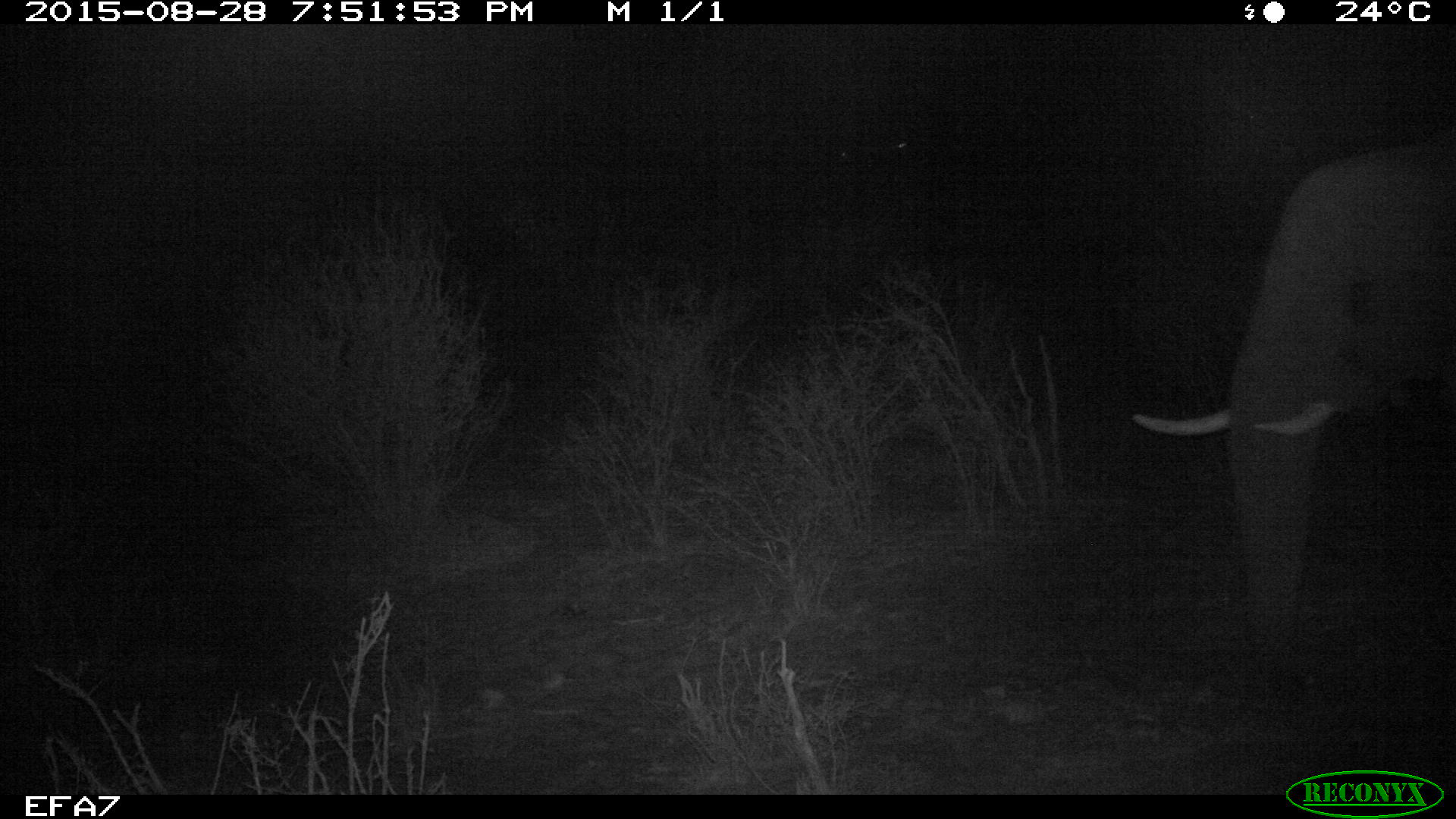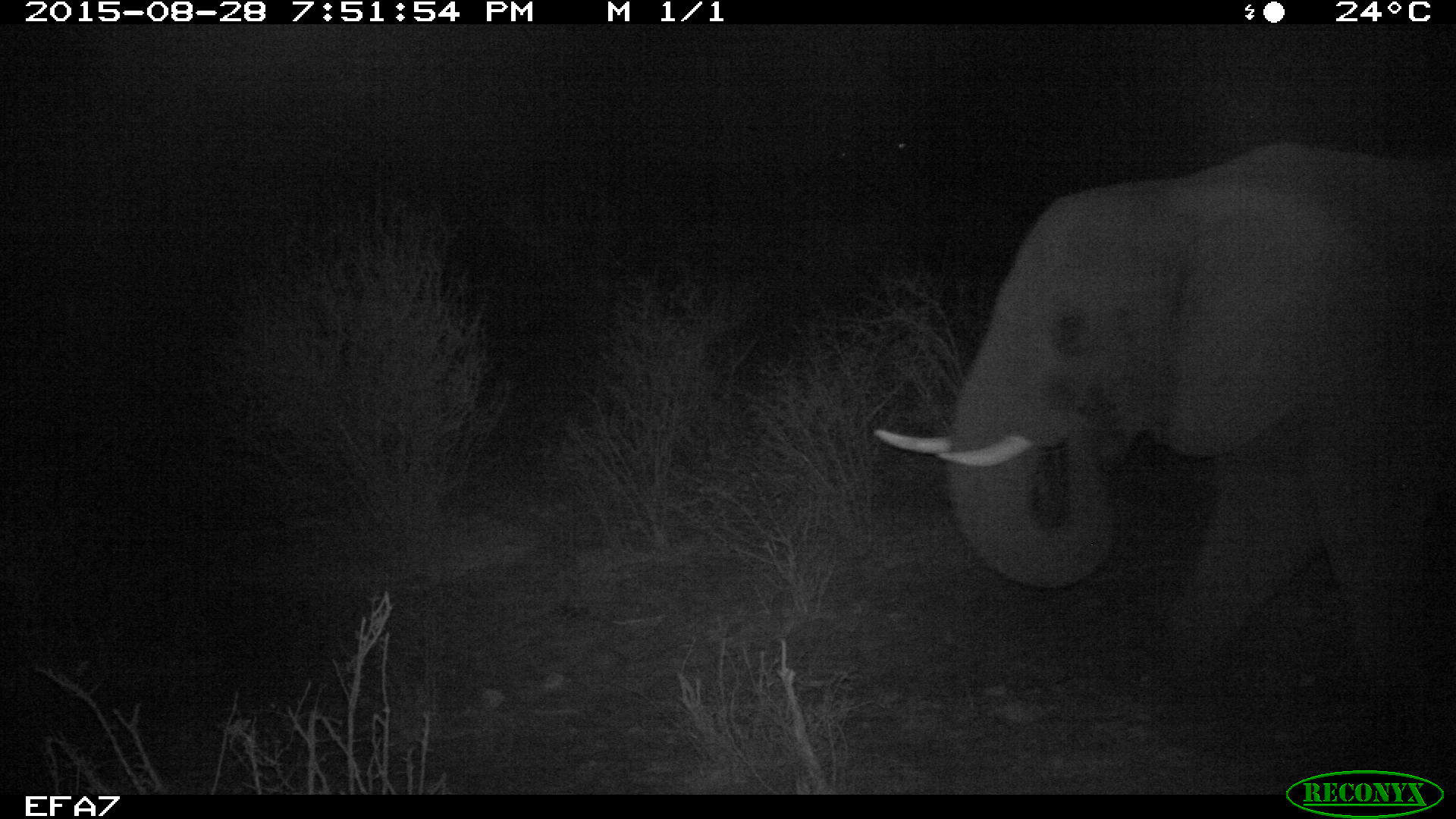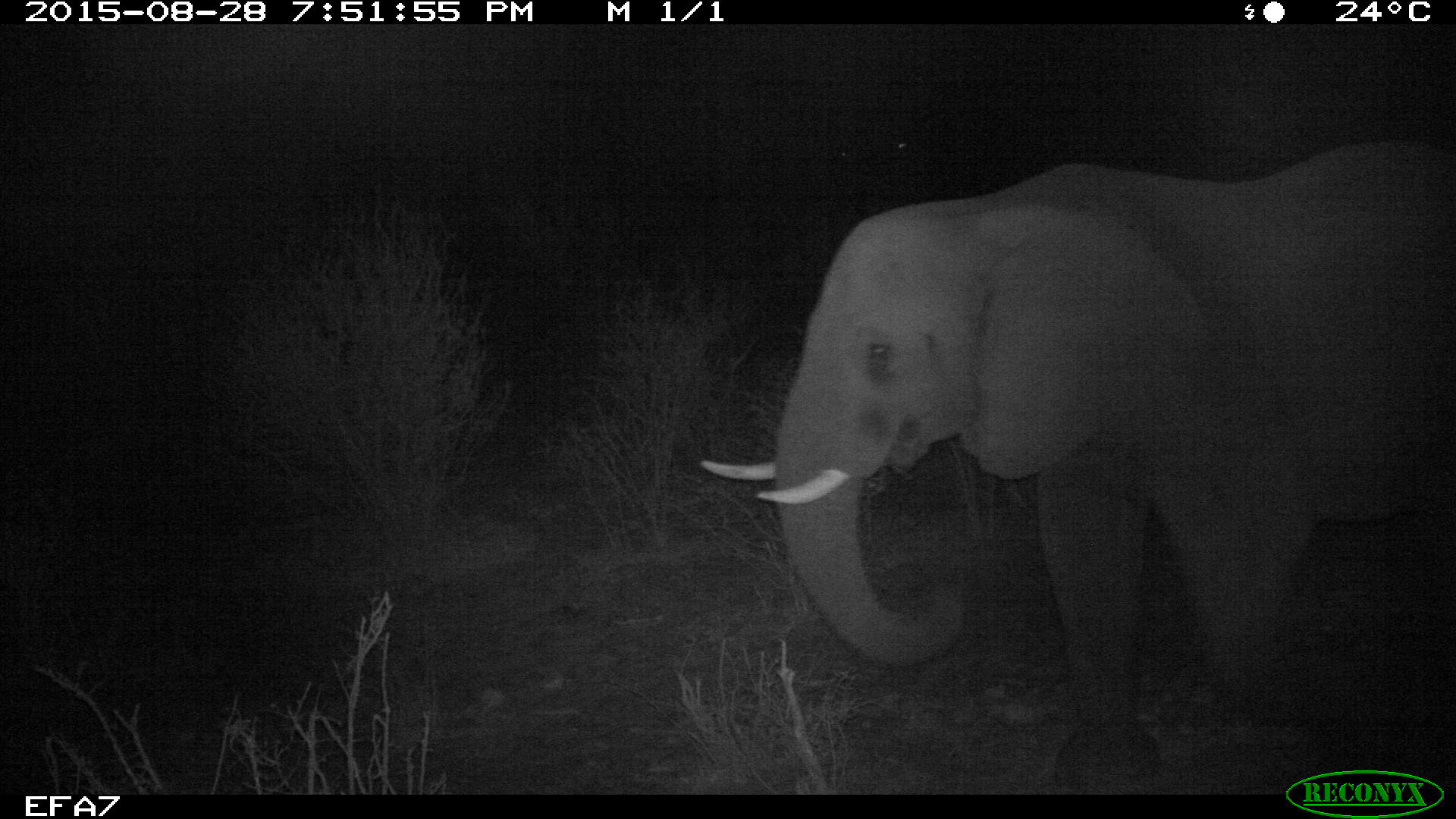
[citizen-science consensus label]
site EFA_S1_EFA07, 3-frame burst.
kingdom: Animalia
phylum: Chordata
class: Mammalia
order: Proboscidea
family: Elephantidae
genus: Loxodonta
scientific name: Loxodonta africana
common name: african bush elephant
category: elephant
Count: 1.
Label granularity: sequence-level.